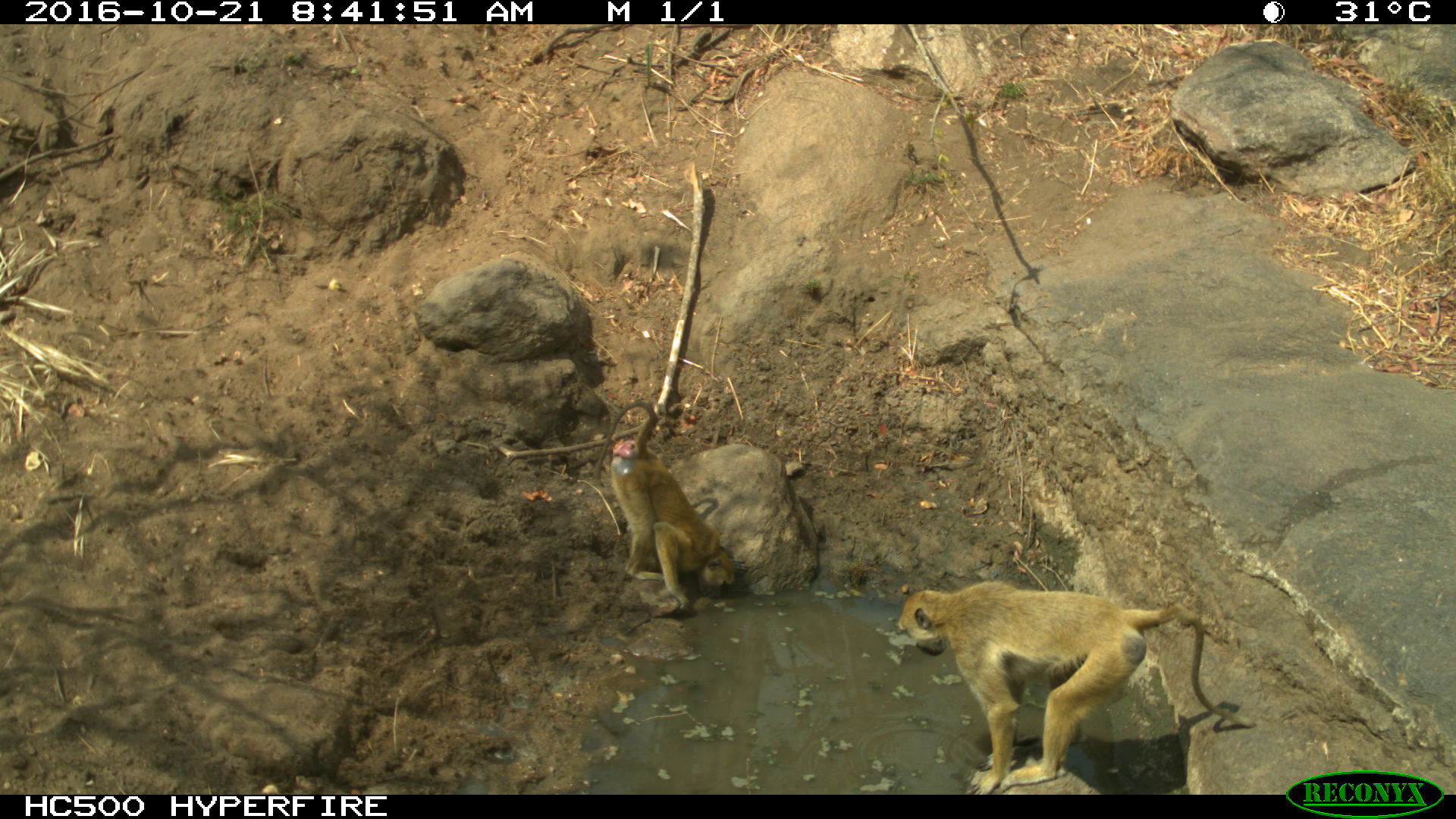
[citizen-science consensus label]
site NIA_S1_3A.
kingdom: Animalia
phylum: Chordata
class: Mammalia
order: Primates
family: Cercopithecidae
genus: Papio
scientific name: Papio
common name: baboon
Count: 2.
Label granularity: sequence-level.